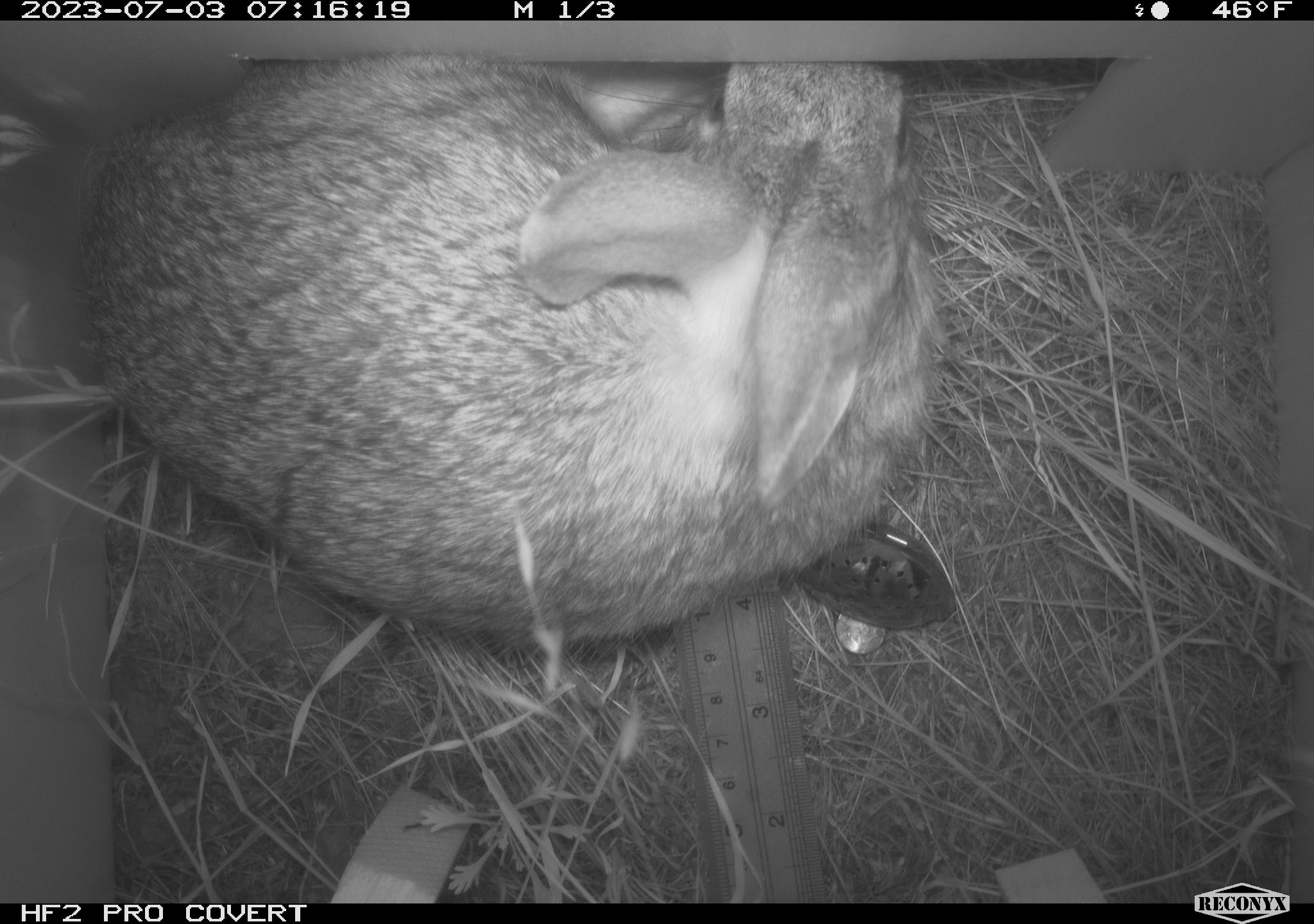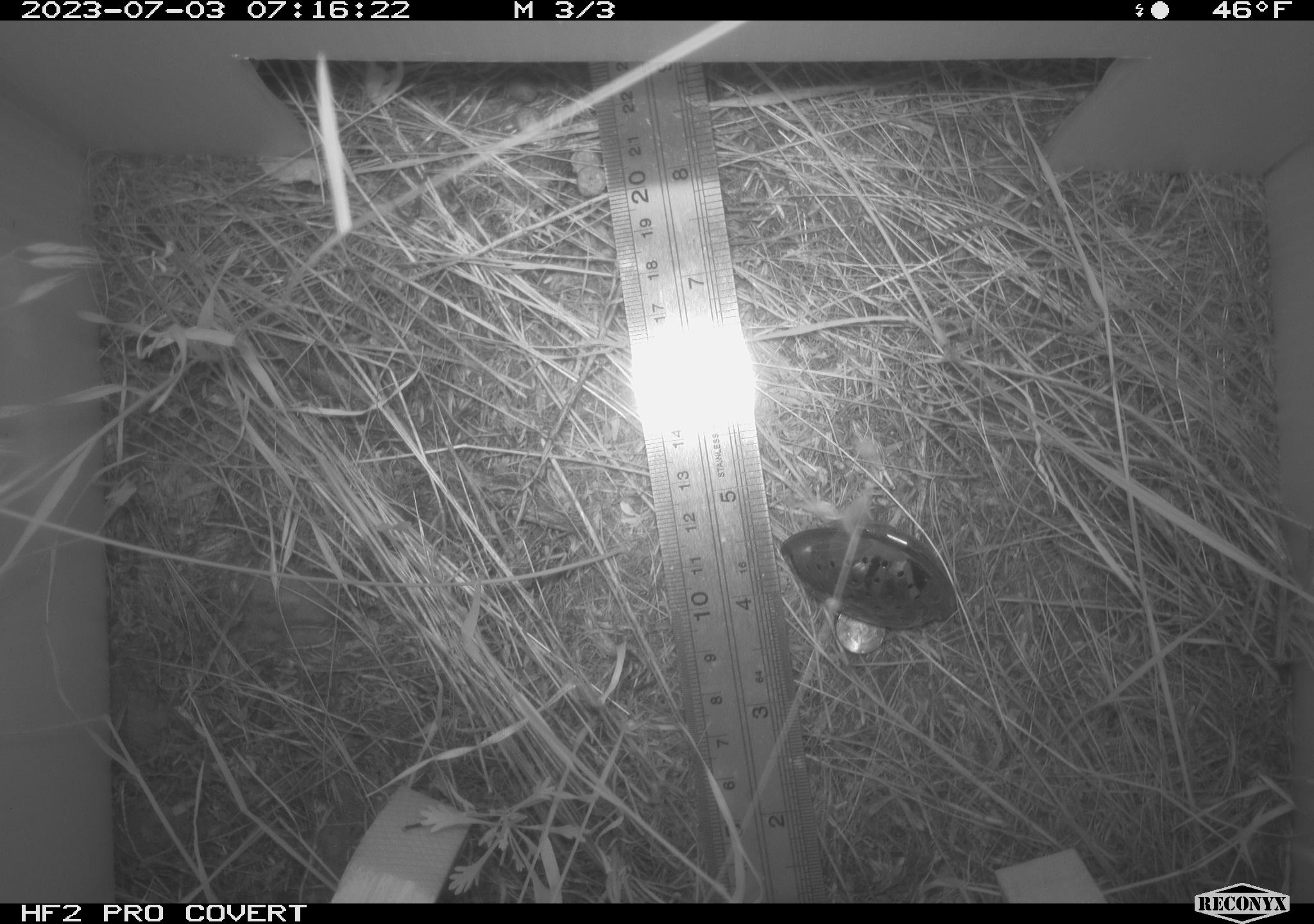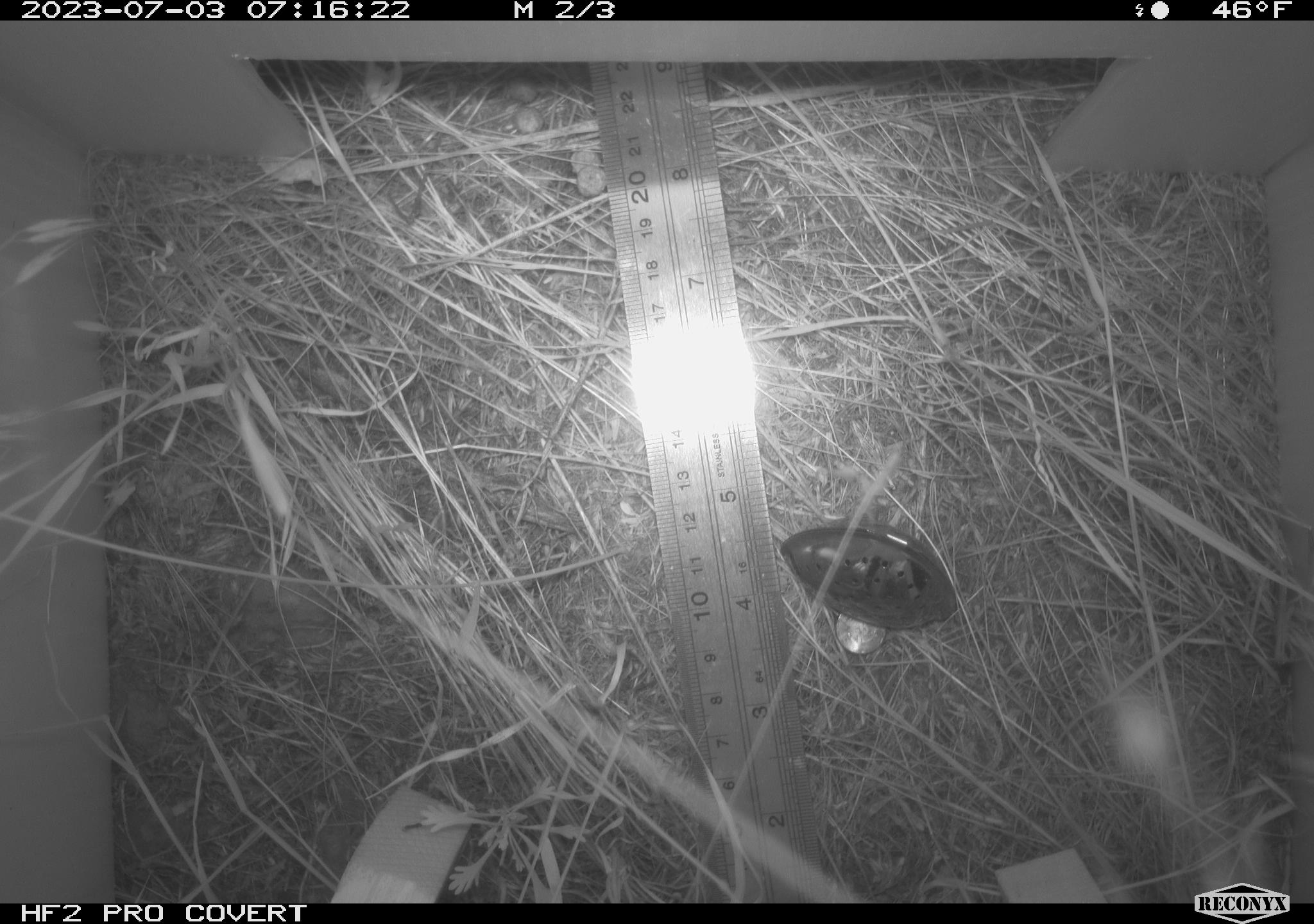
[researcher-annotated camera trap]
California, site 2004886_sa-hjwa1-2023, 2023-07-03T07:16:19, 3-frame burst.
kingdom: Animalia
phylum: Chordata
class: Mammalia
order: Lagomorpha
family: Leporidae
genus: Sylvilagus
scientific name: Sylvilagus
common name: cottontail rabbits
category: sylvilagus species